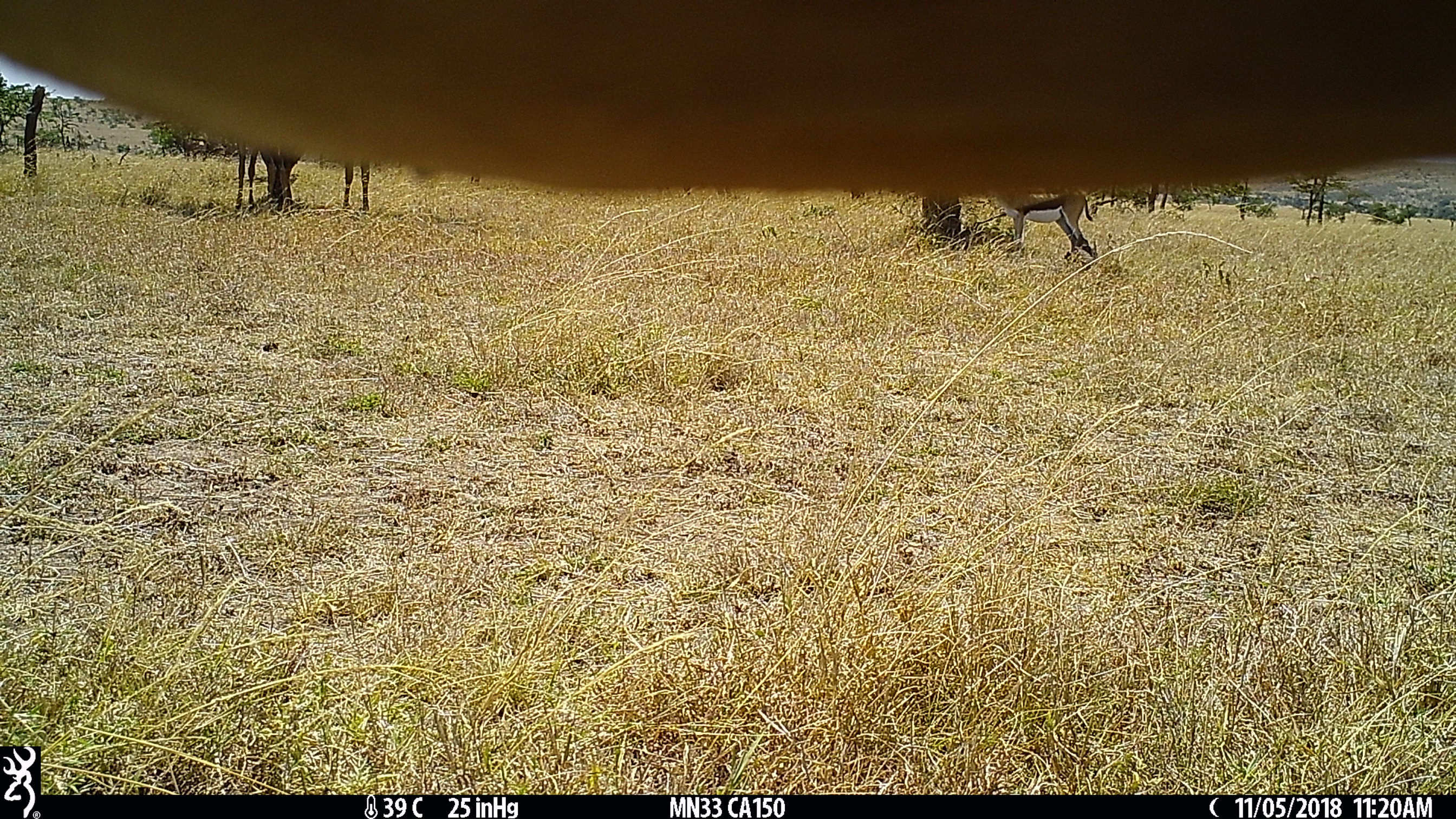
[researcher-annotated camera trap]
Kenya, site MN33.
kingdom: Animalia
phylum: Chordata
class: Mammalia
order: Artiodactyla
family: Bovidae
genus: Damaliscus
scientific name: Damaliscus lunatus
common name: topi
Topi (Damaliscus lunatus).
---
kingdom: Animalia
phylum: Chordata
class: Mammalia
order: Artiodactyla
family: Bovidae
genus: Eudorcas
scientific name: Eudorcas thomsonii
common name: thomon's gazelle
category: gazelle thomsons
Gazelle thomsons (thomon's gazelle) (Eudorcas thomsonii).